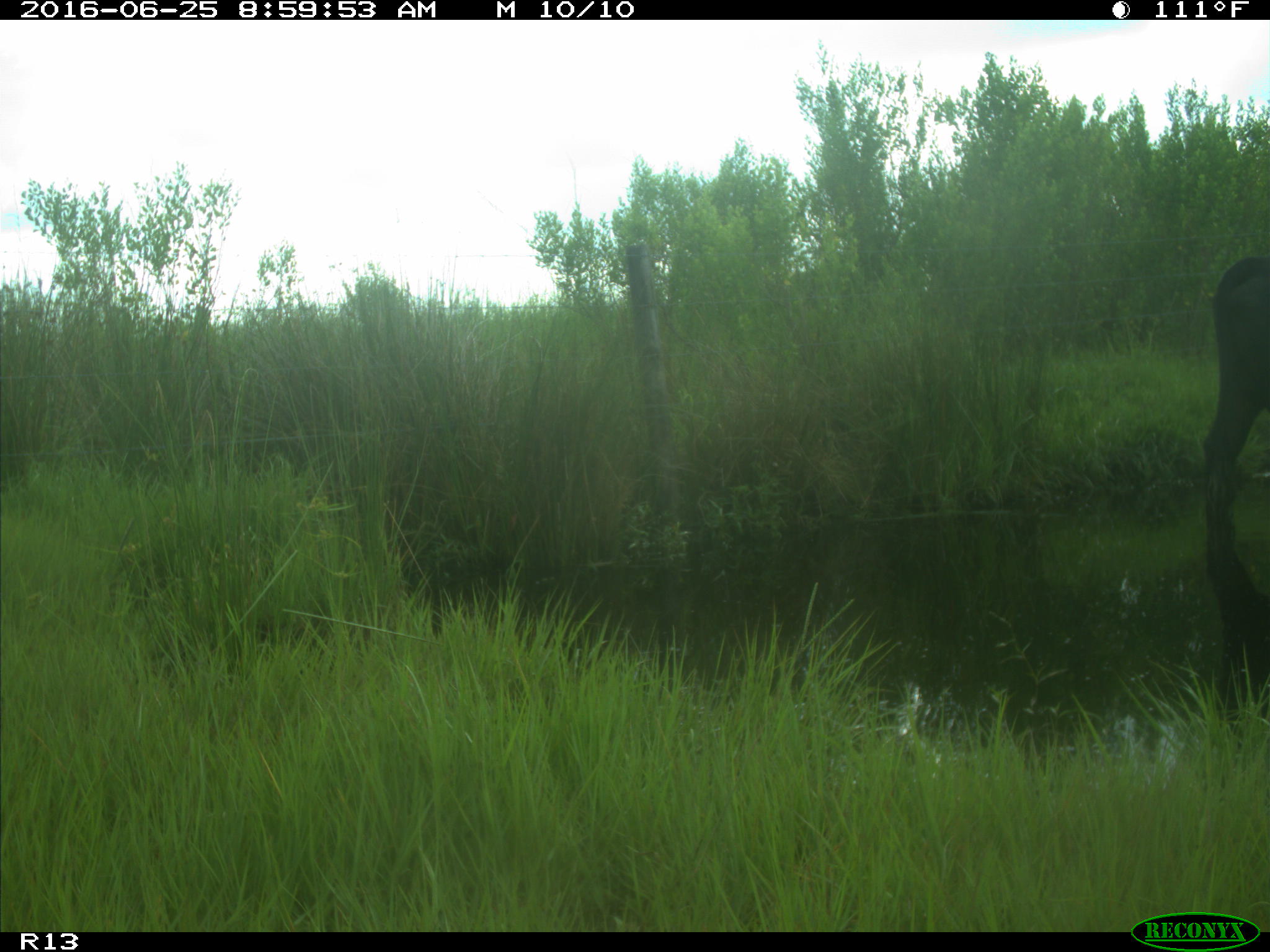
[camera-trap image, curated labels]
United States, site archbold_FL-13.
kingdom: Animalia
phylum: Chordata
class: Mammalia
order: Artiodactyla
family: Bovidae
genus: Bos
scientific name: Bos taurus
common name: domestic cow